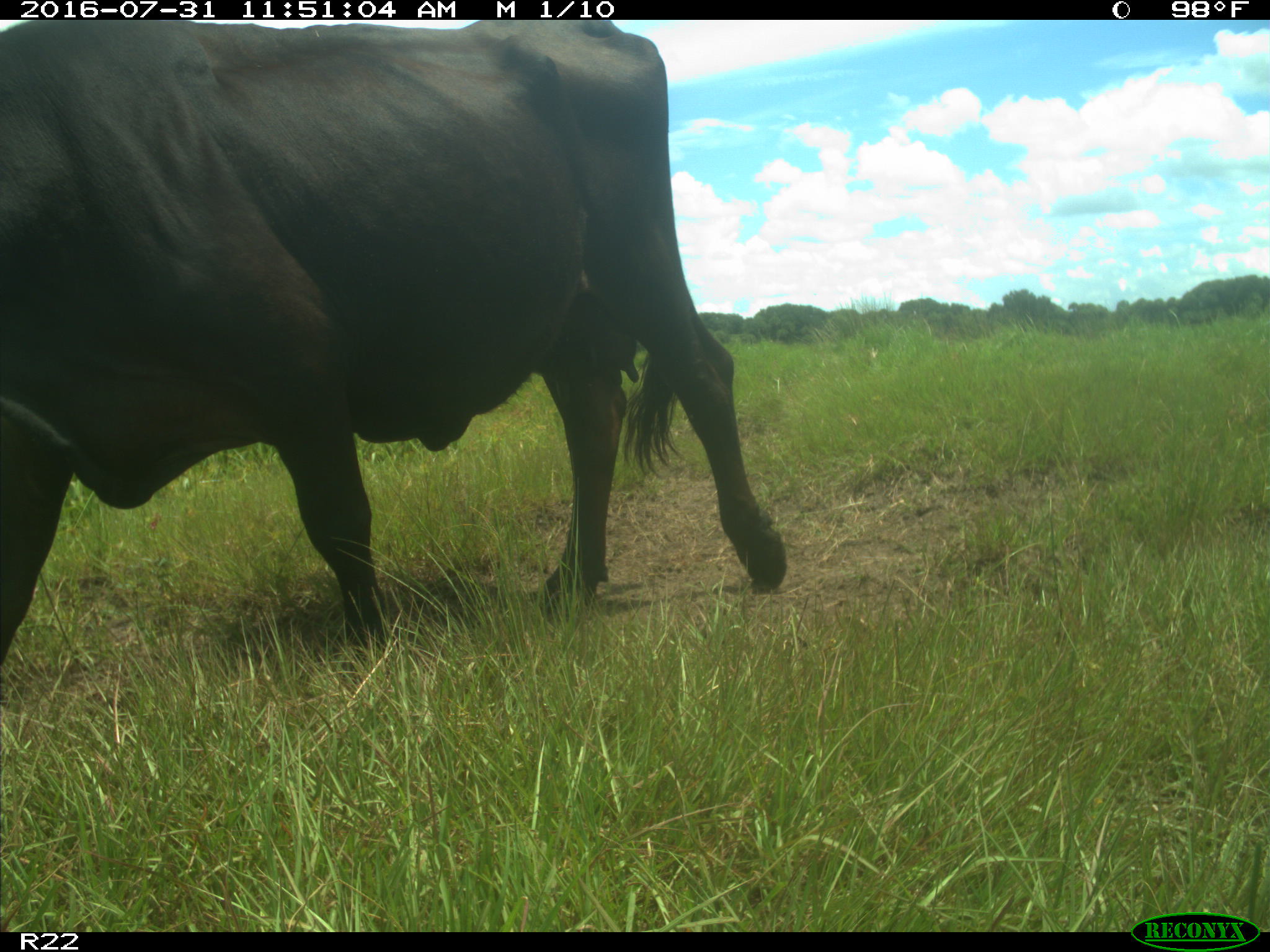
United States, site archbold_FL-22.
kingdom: Animalia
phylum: Chordata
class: Mammalia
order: Artiodactyla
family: Bovidae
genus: Bos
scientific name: Bos taurus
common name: domestic cow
Bos taurus (domestic cow).